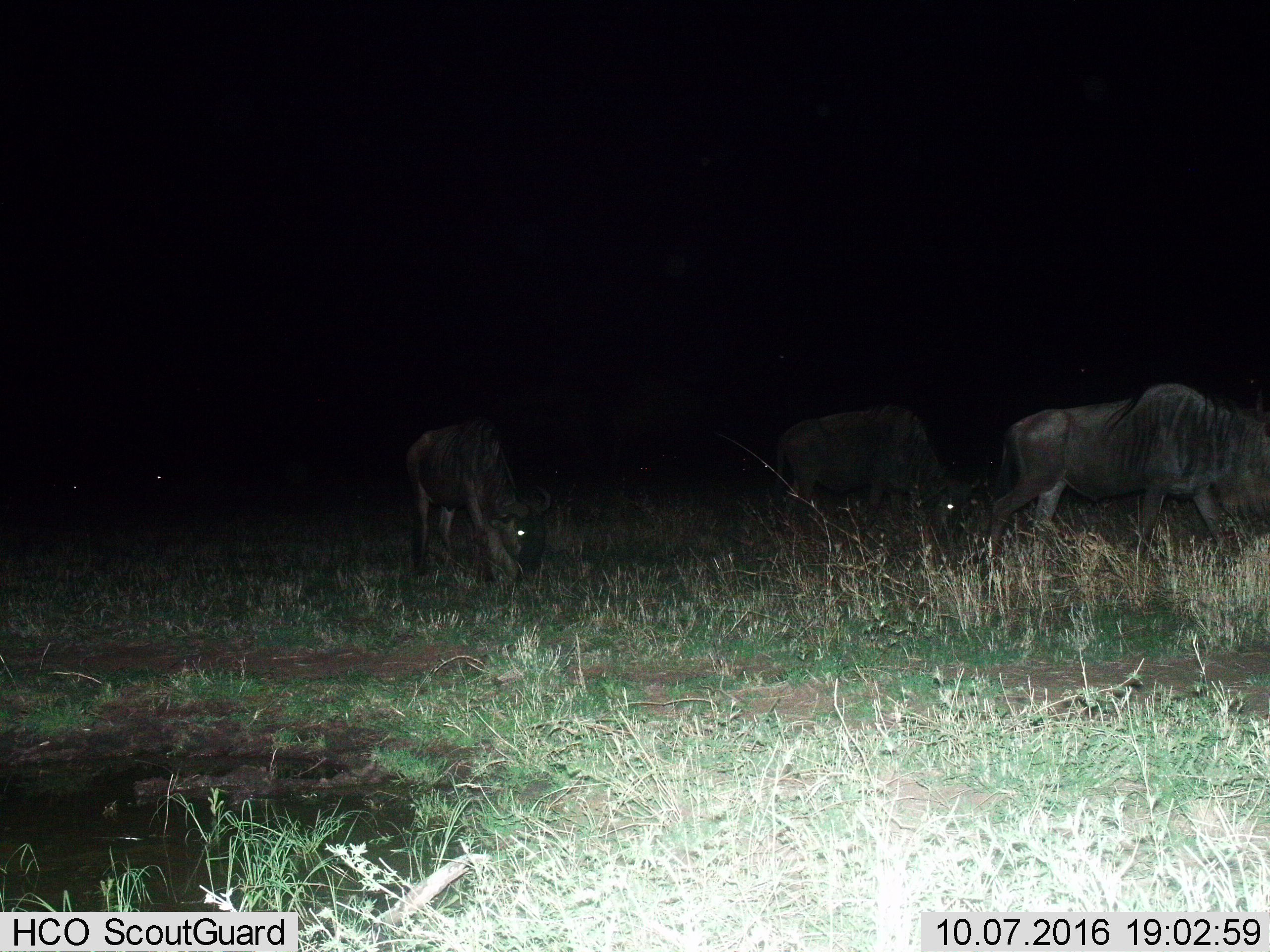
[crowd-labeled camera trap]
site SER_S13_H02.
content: unidentified animal